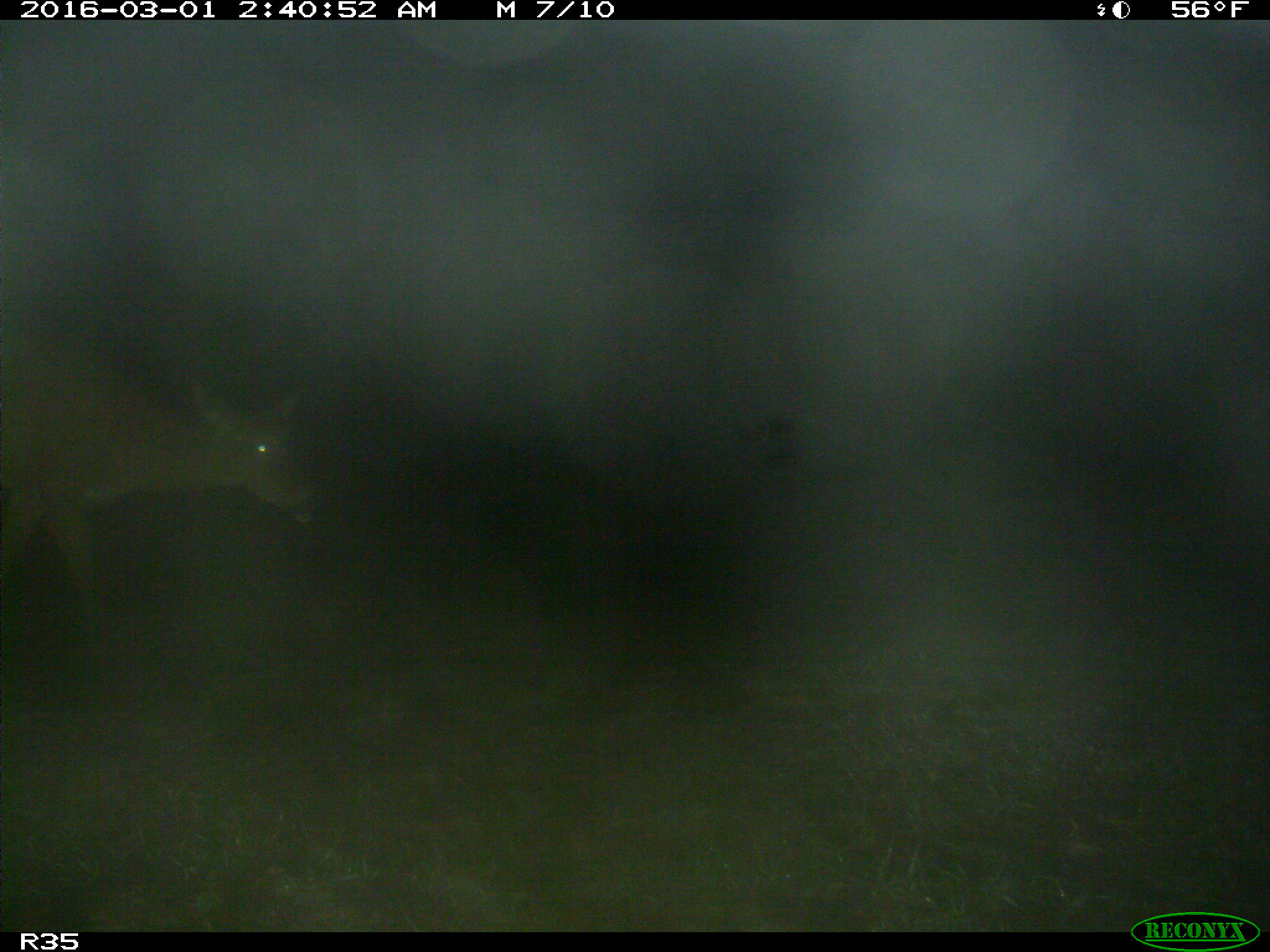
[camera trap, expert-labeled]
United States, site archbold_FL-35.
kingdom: Animalia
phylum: Chordata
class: Mammalia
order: Artiodactyla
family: Cervidae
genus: Odocoileus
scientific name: Odocoileus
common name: deer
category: unidentified deer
Unidentified deer (deer) (Odocoileus).